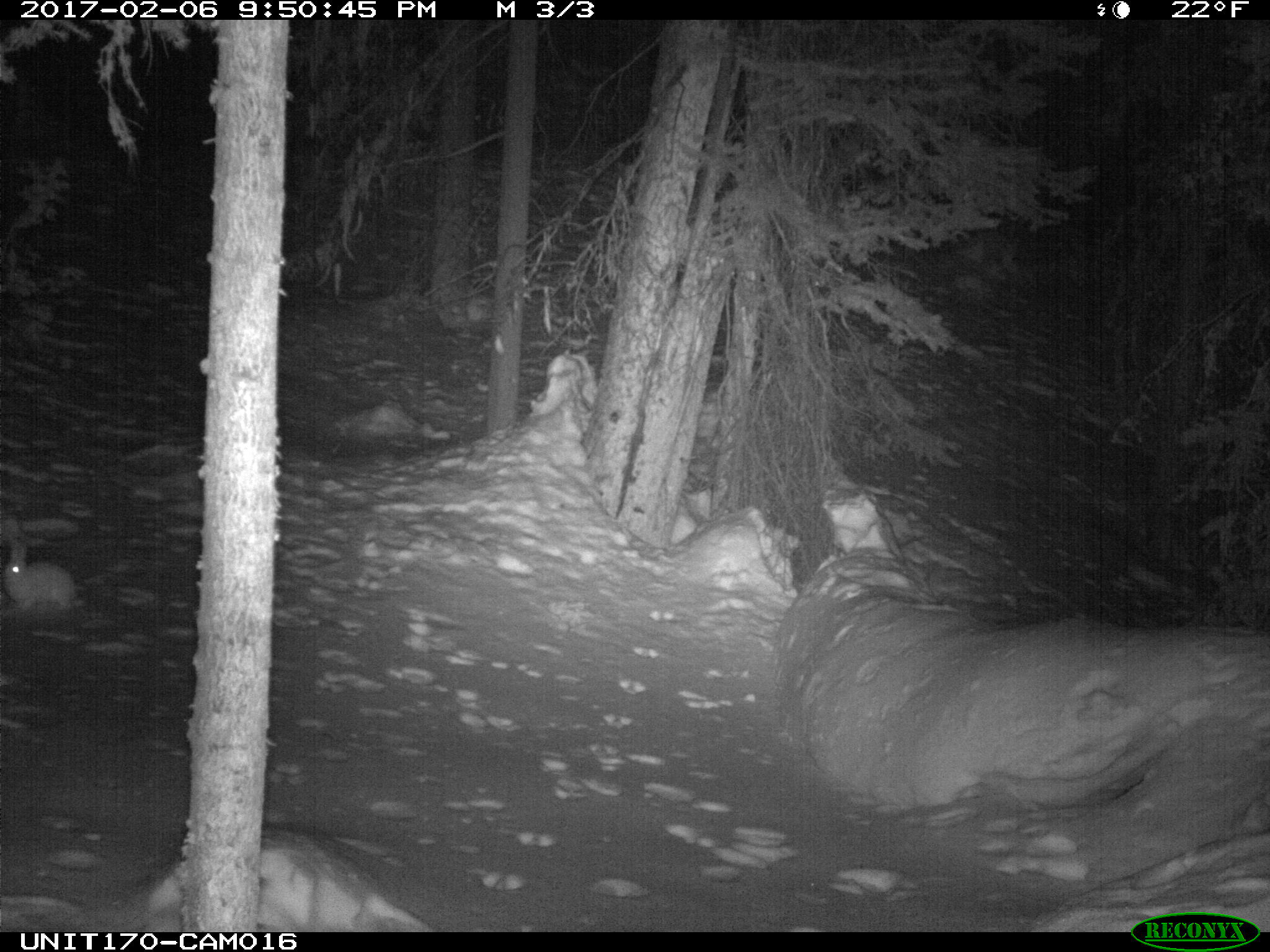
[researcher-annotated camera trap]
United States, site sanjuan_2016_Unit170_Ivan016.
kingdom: Animalia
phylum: Chordata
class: Mammalia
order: Lagomorpha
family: Leporidae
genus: Lepus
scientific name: Lepus americanus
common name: snowshoe hare